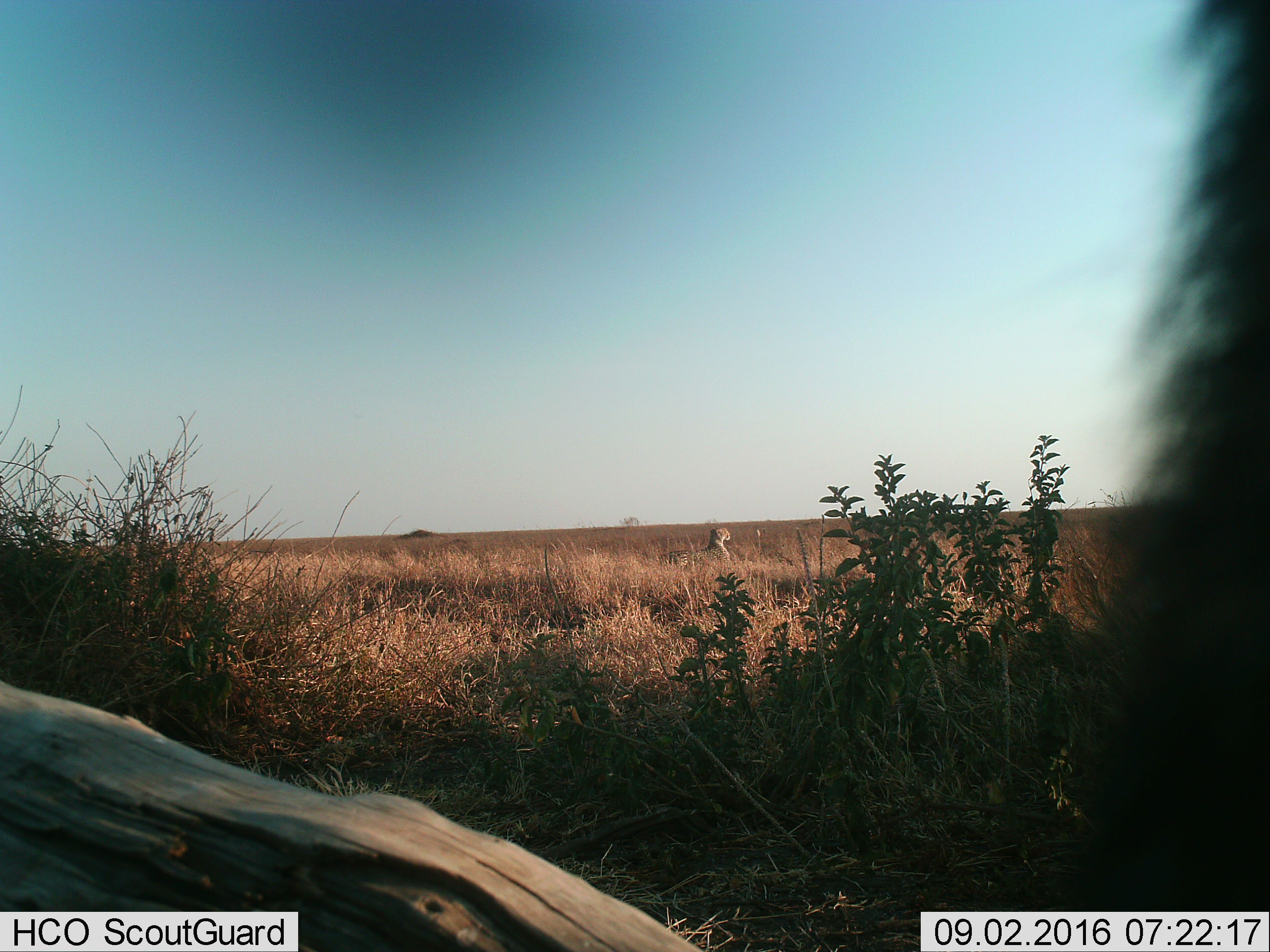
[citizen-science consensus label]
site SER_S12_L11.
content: unidentified animal